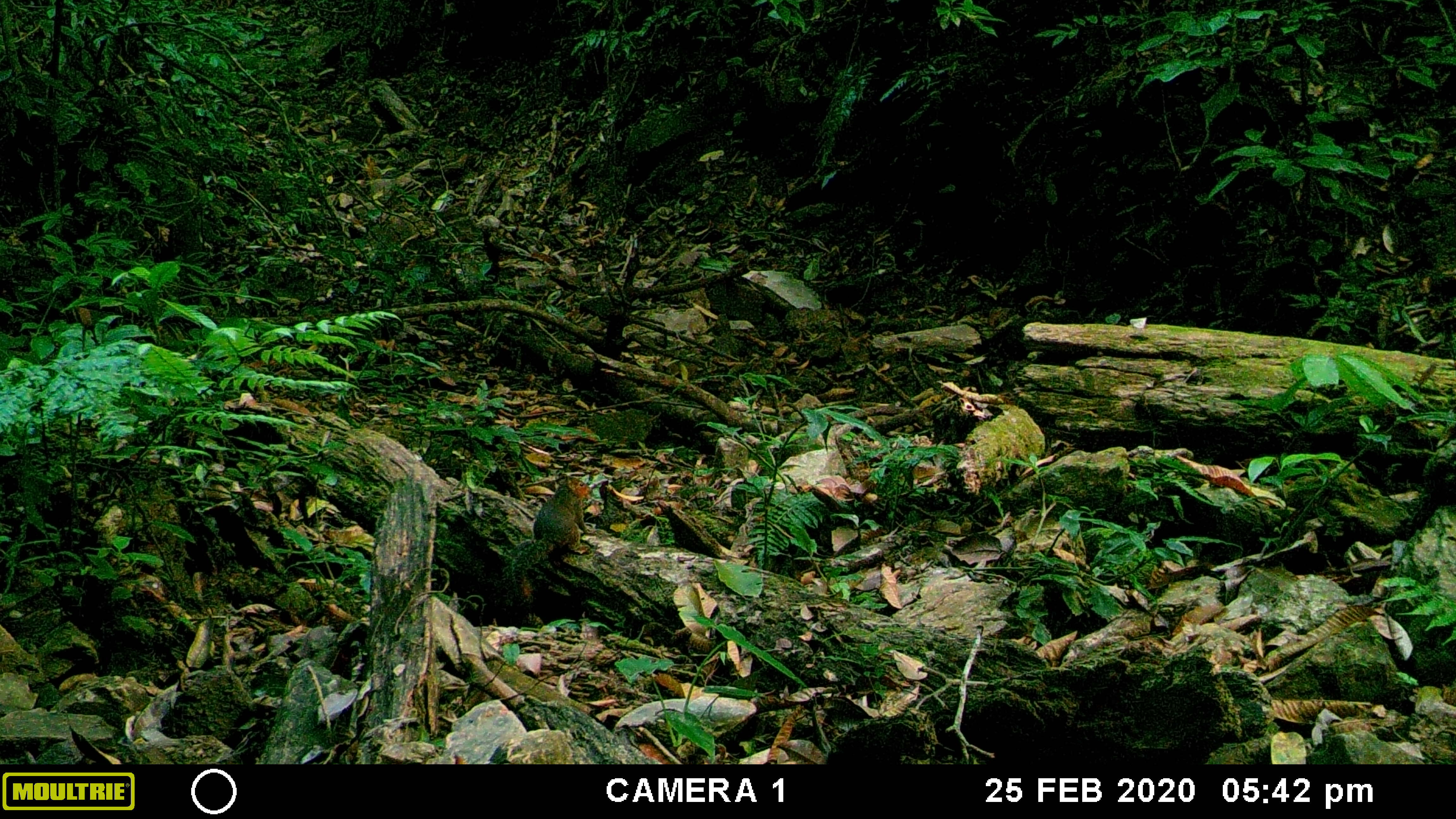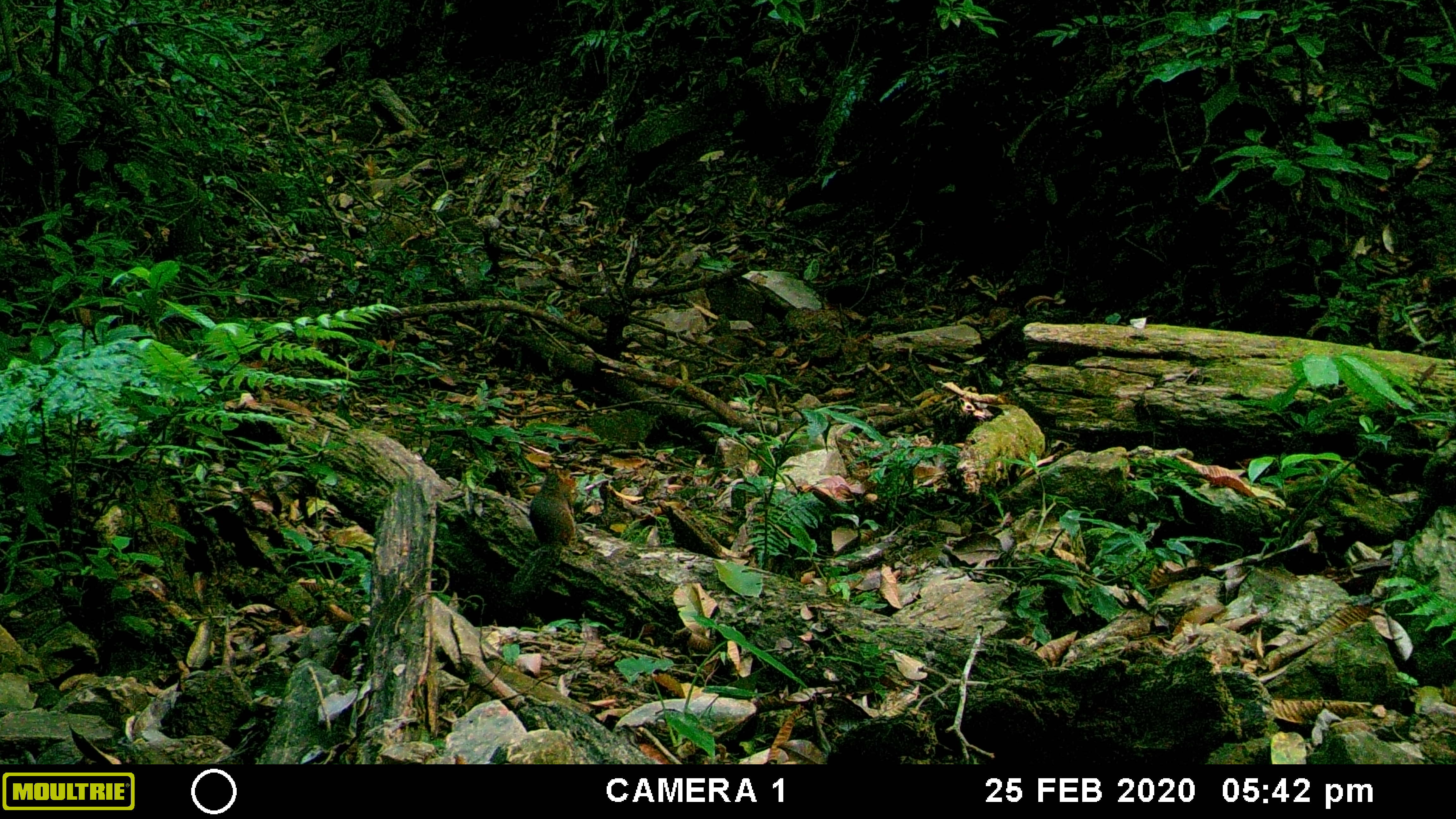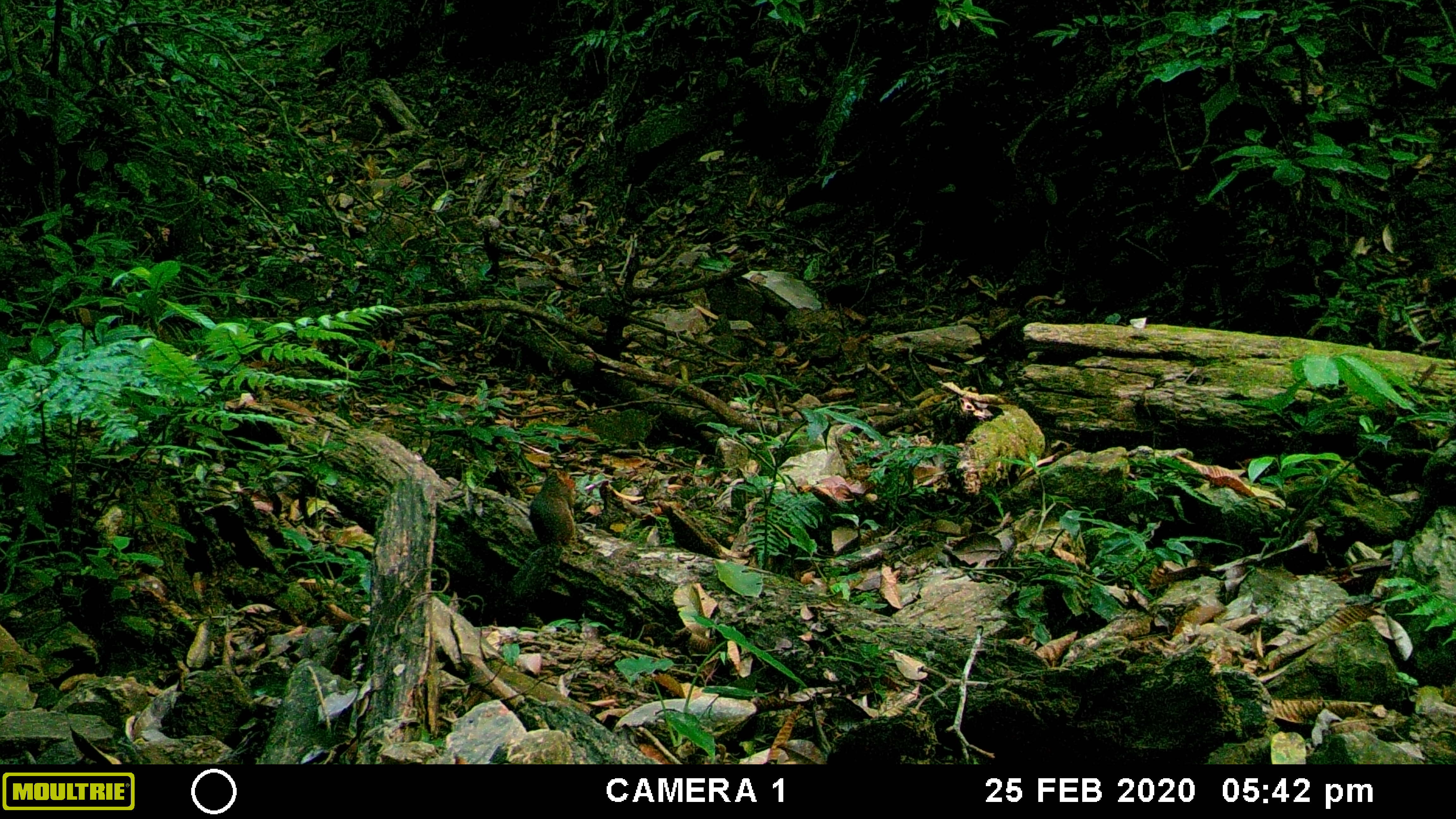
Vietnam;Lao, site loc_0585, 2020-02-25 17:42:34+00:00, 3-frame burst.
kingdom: Animalia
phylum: Chordata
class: Mammalia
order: Rodentia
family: Sciuridae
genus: Dremomys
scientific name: Dremomys rufigenis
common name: red-cheeked squirrel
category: red cheeked squirrel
Red cheeked squirrel (red-cheeked squirrel) (Dremomys rufigenis). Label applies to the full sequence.